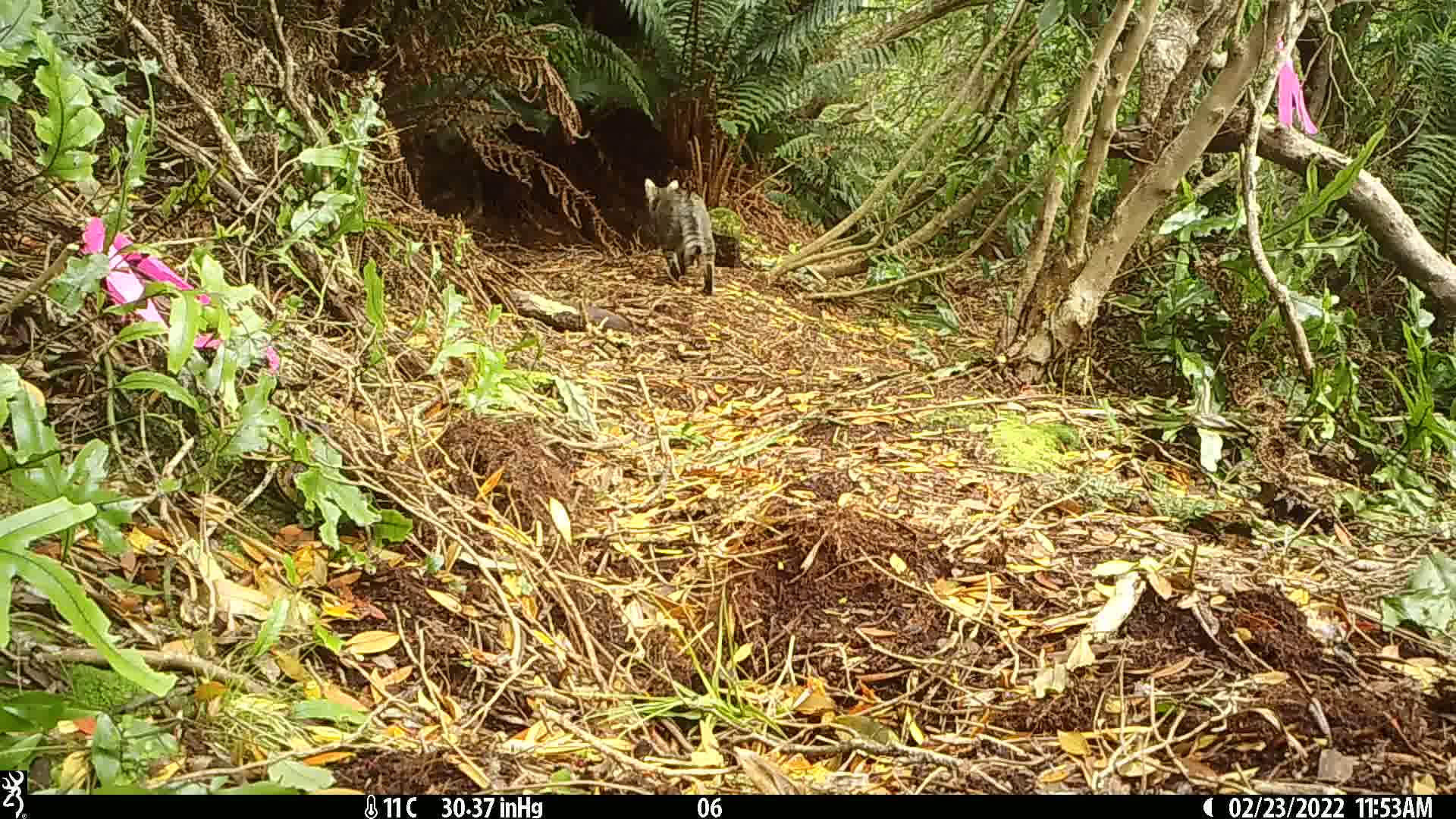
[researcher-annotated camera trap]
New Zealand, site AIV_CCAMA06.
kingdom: Animalia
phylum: Chordata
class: Mammalia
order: Carnivora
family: Felidae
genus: Felis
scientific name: Felis catus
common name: domestic cat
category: cat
Cat (domestic cat) (Felis catus).